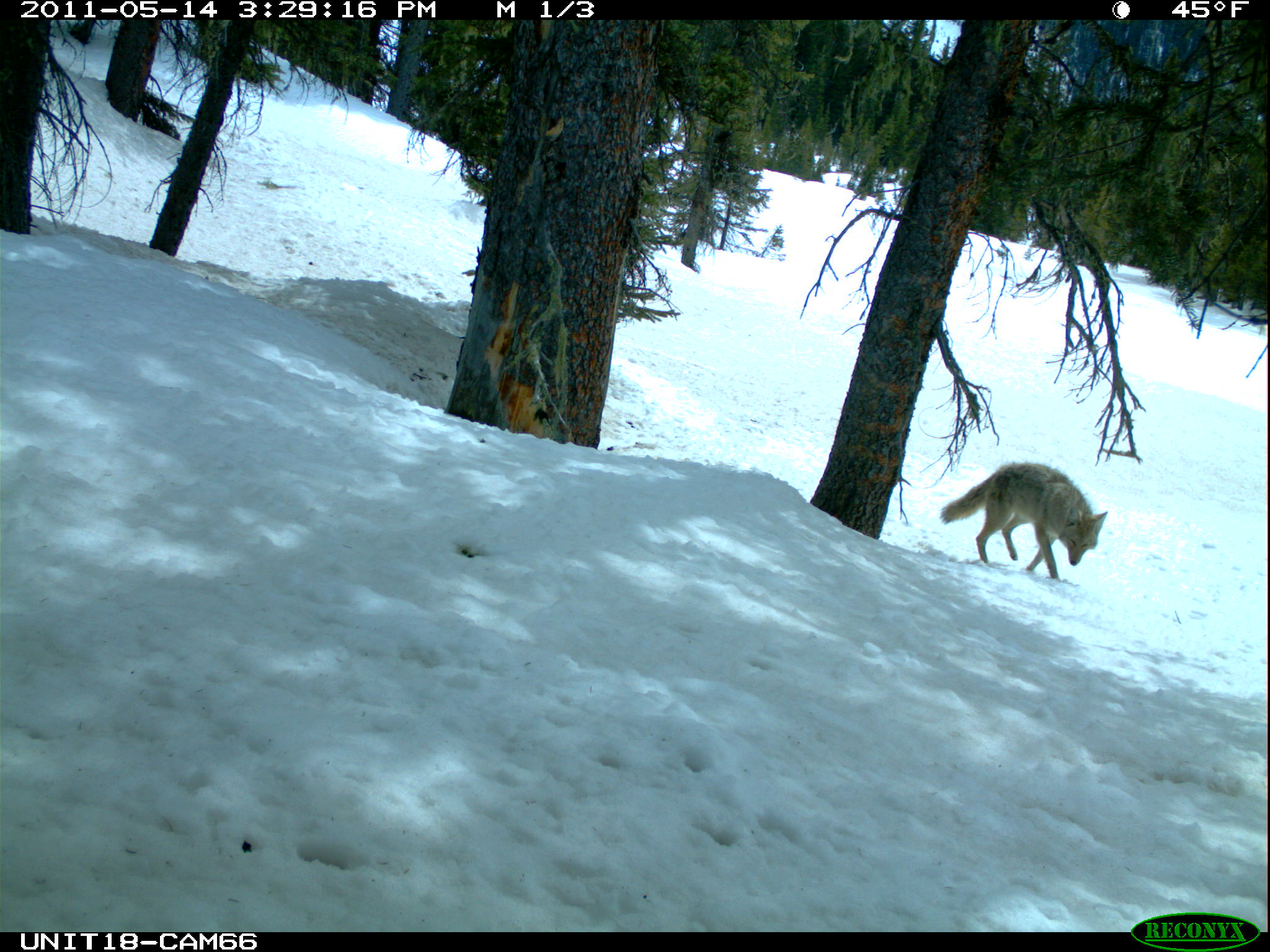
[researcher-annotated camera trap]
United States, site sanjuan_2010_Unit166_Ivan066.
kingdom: Animalia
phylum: Chordata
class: Mammalia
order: Carnivora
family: Canidae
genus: Canis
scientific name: Canis latrans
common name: coyote